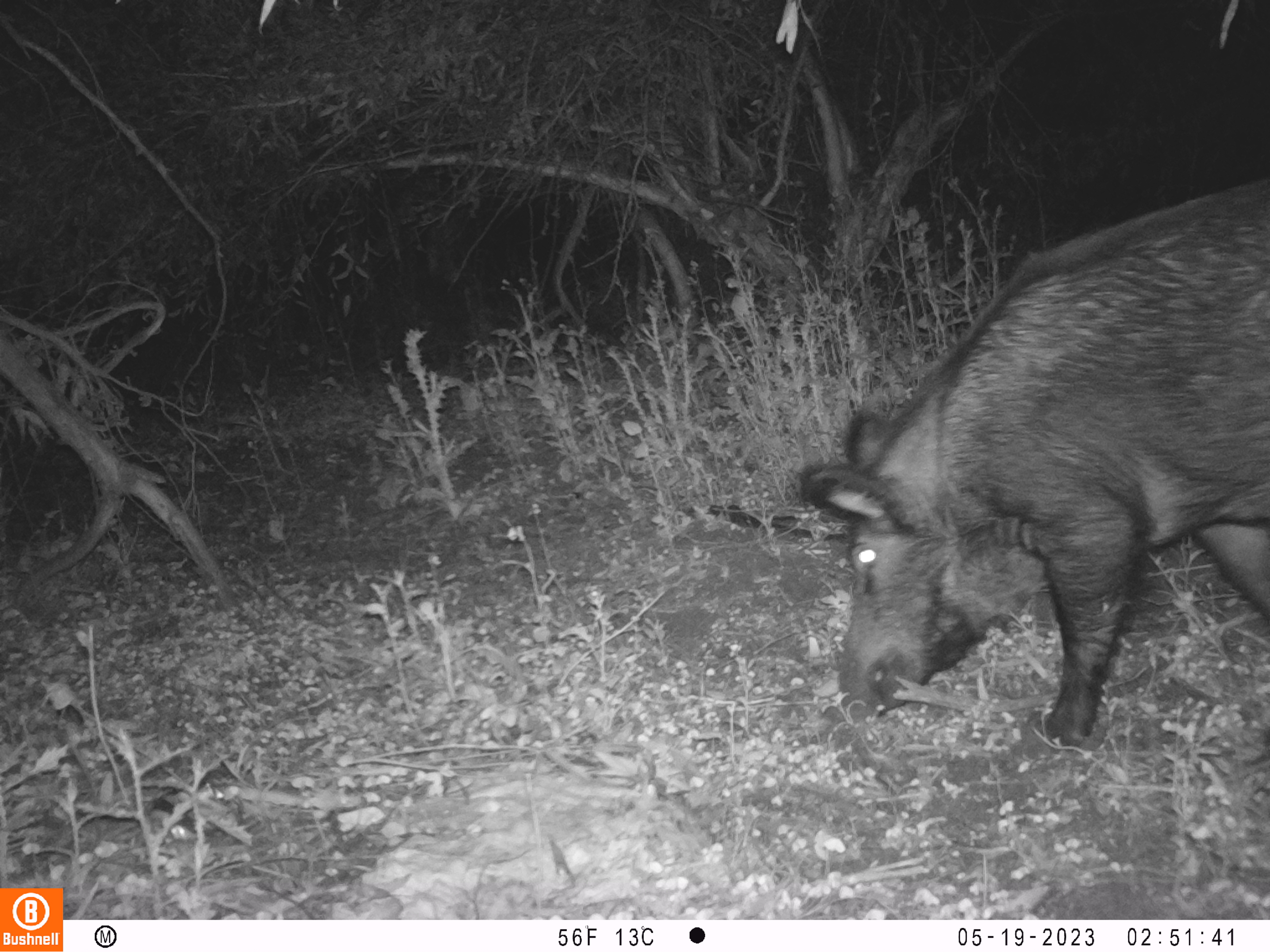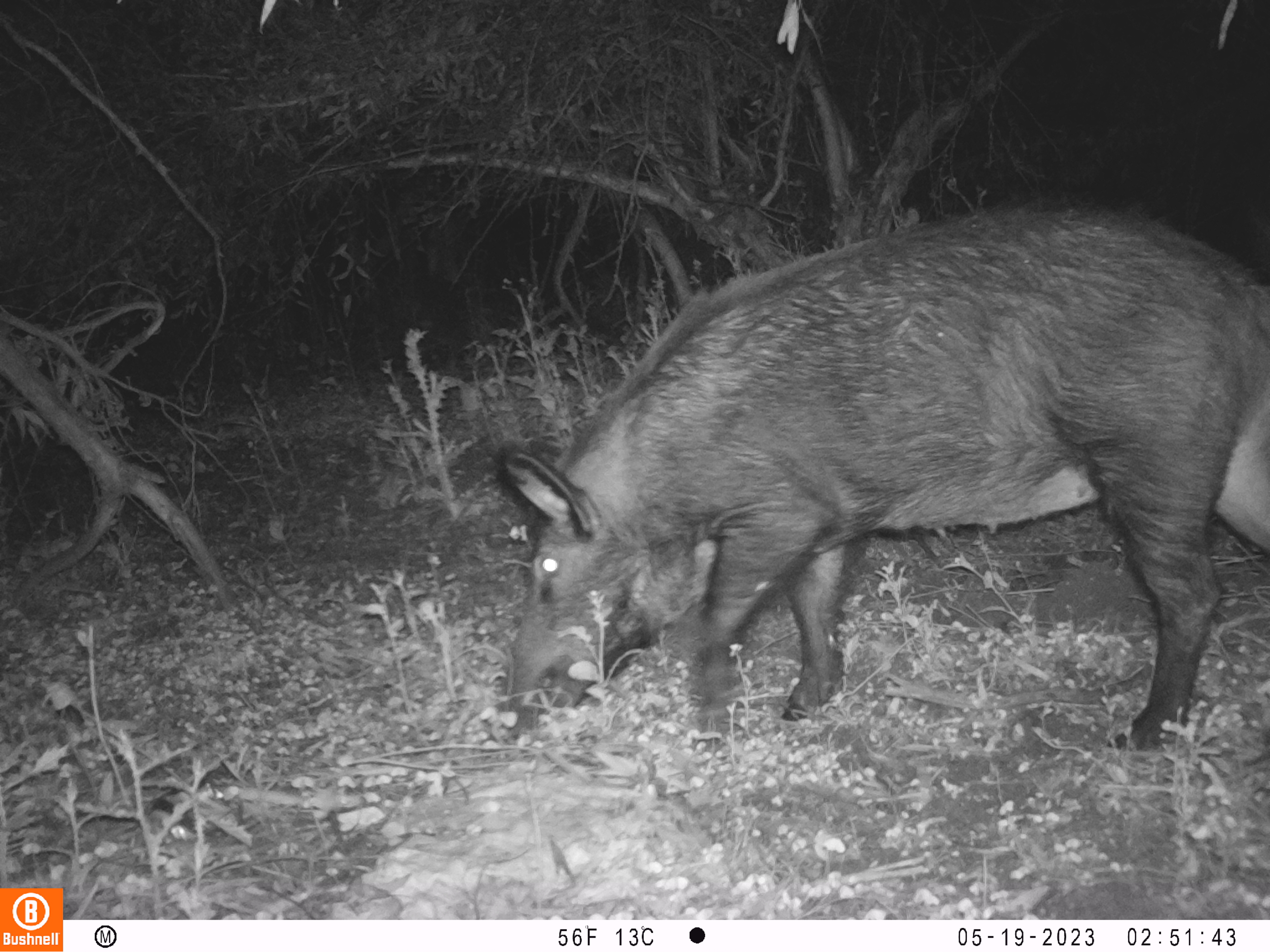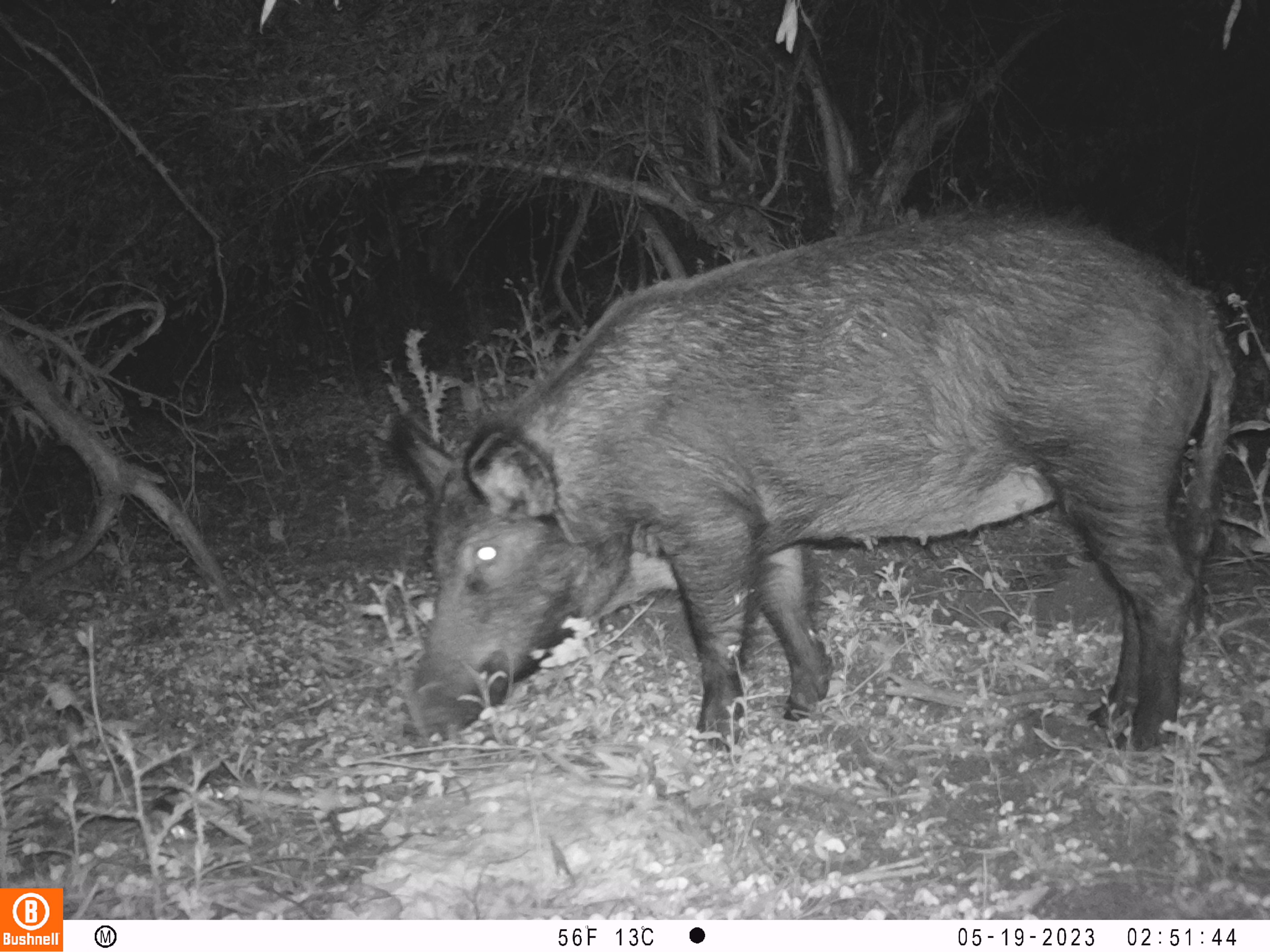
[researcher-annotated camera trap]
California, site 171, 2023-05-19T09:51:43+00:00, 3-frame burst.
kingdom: Animalia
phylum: Chordata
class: Mammalia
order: Artiodactyla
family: Suidae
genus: Sus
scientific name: Sus scrofa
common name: wild boar